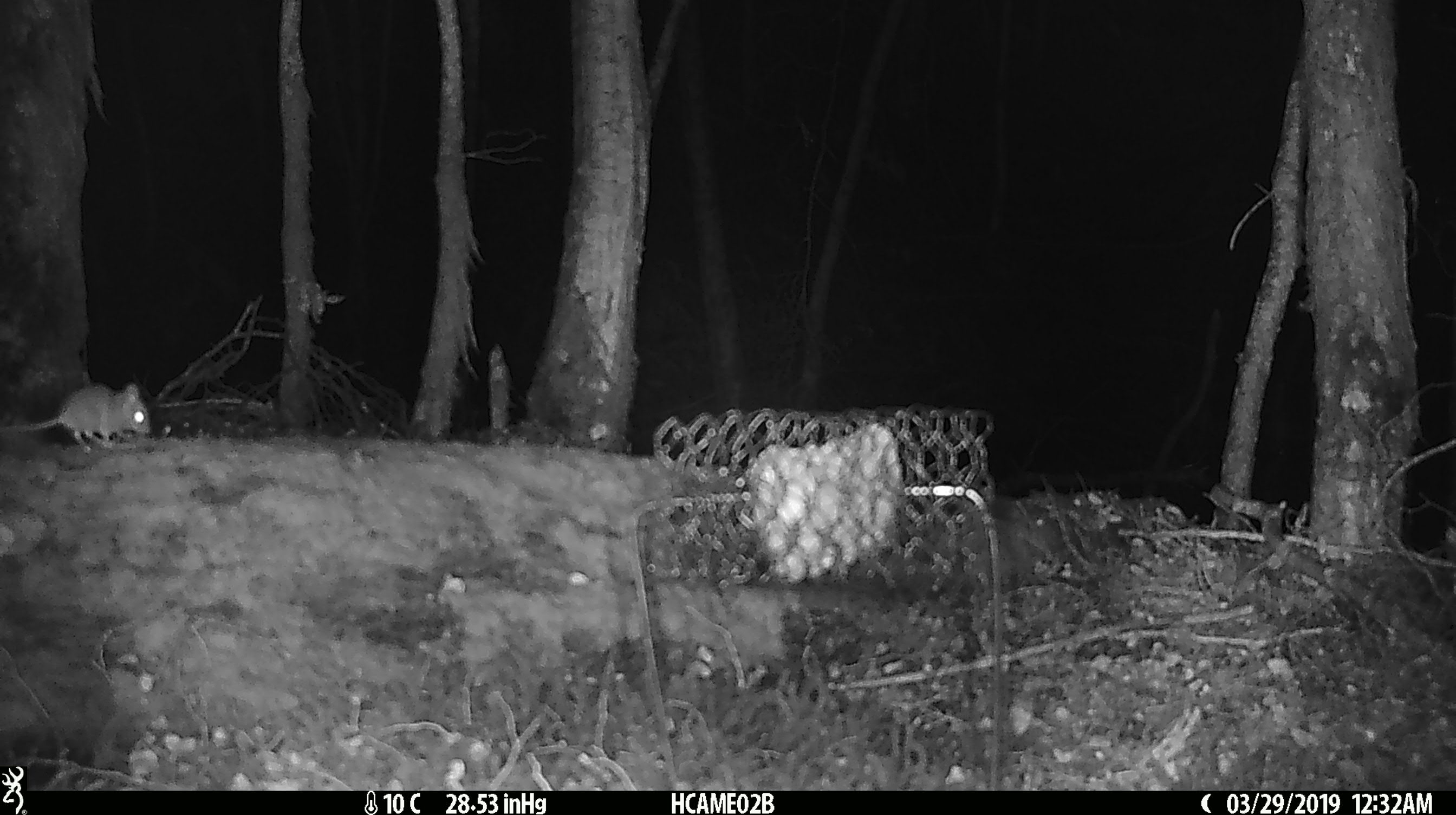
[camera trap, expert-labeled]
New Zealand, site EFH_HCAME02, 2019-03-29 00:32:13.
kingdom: Animalia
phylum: Chordata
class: Mammalia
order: Rodentia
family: Muridae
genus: Mus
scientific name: Mus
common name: mouse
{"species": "mouse (Mus)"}